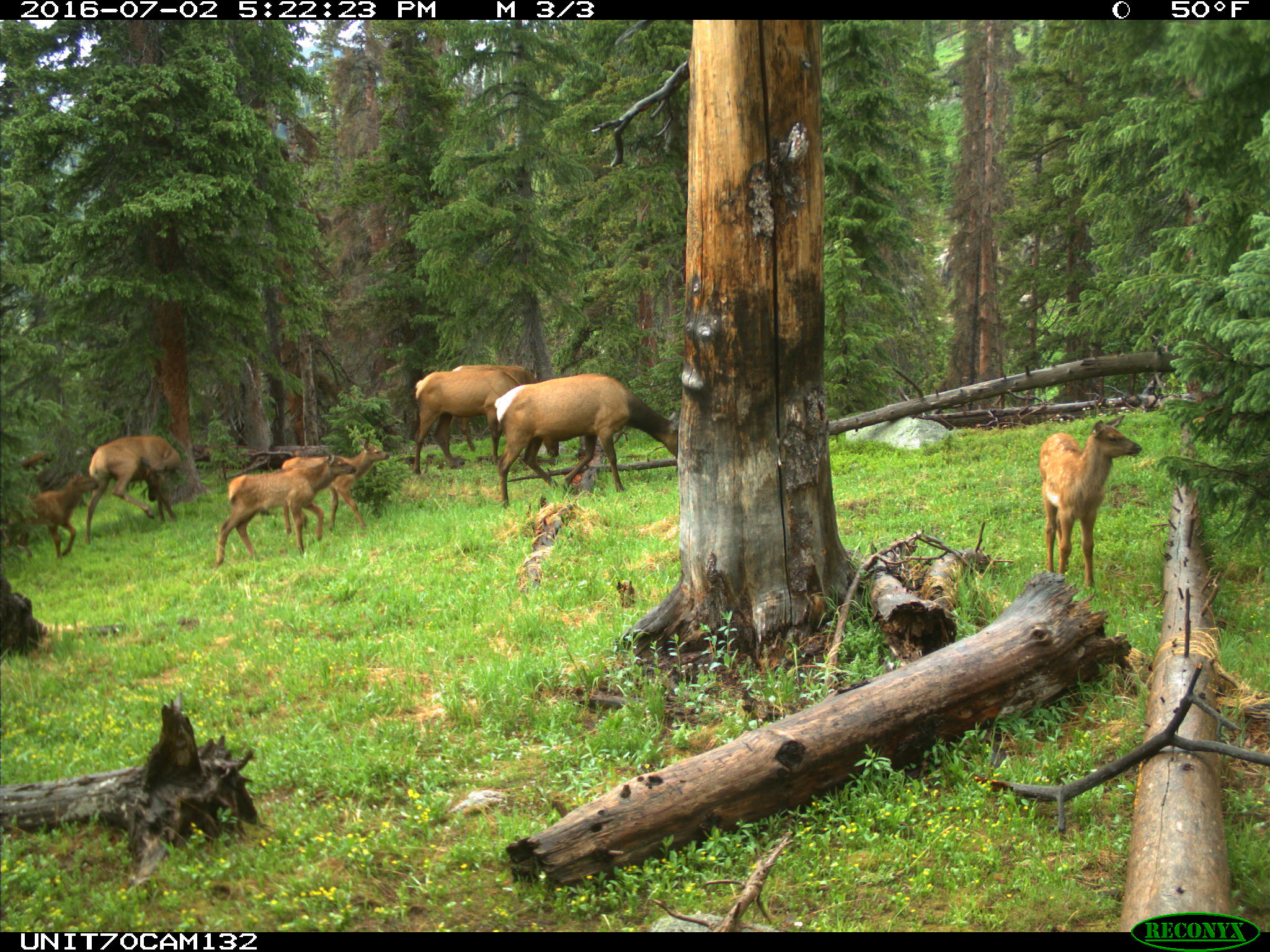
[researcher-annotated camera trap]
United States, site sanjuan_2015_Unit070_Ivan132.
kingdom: Animalia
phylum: Chordata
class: Mammalia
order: Artiodactyla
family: Cervidae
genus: Cervus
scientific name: Cervus elaphus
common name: red deer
Cervus elaphus (red deer).